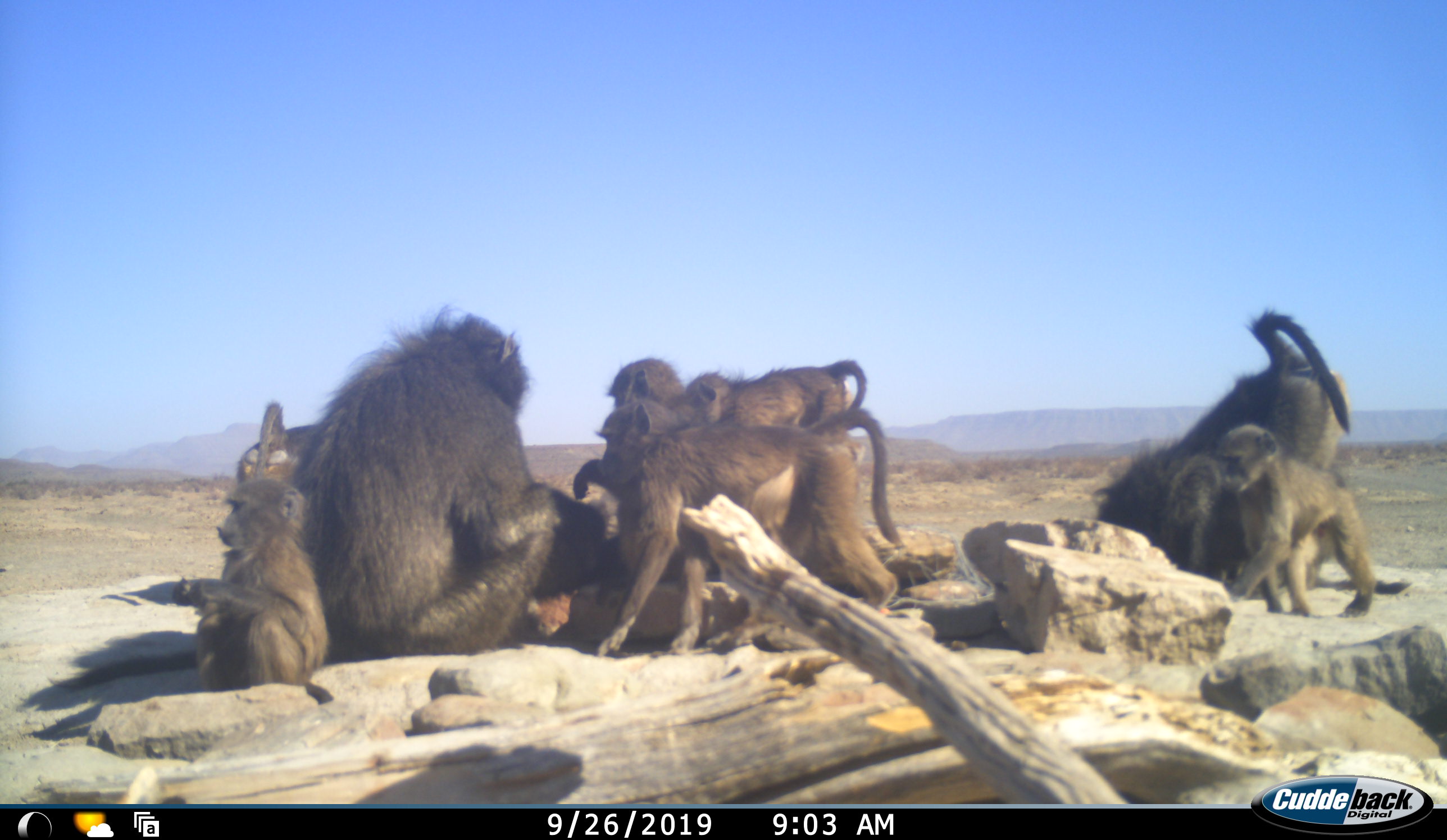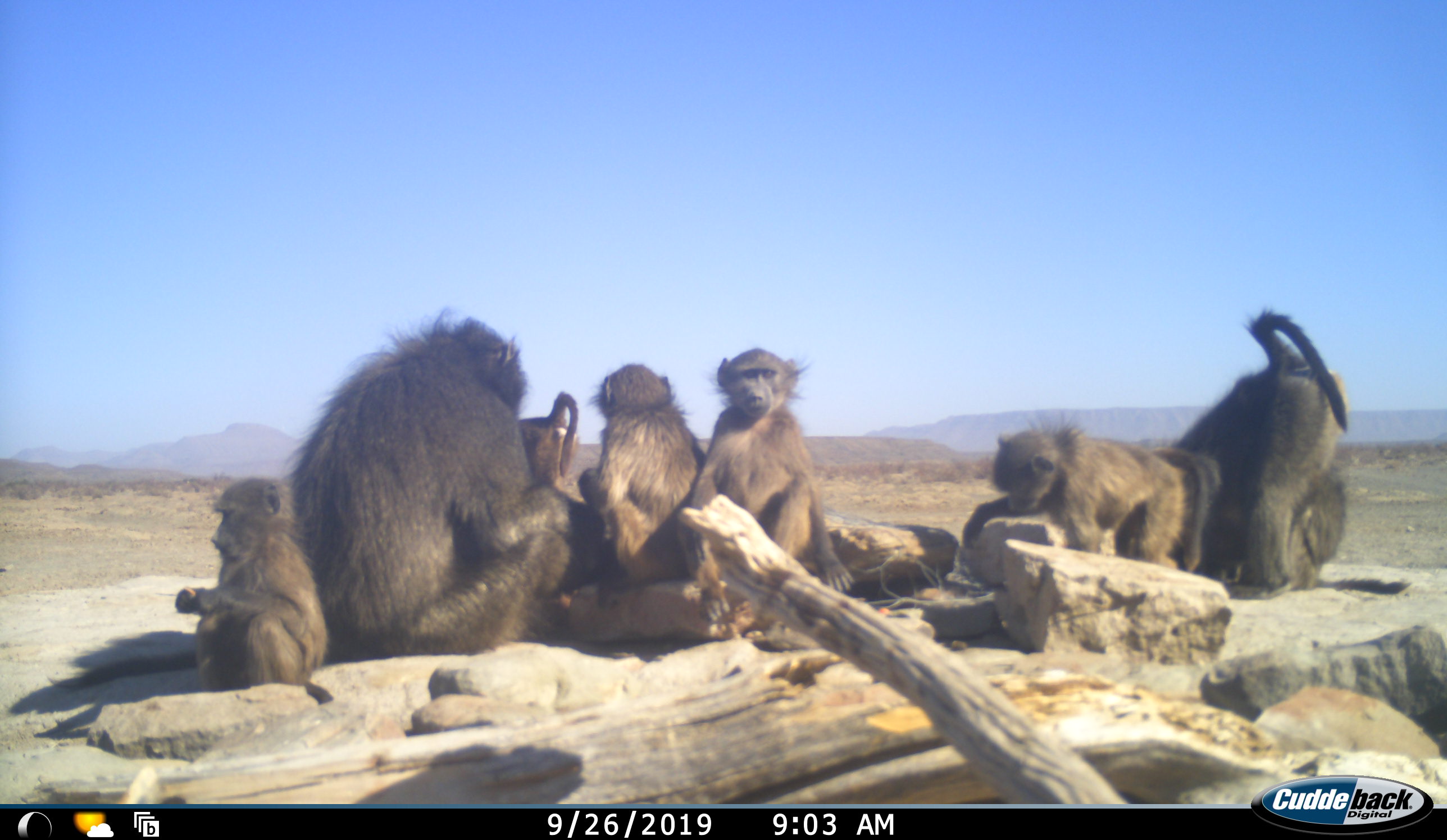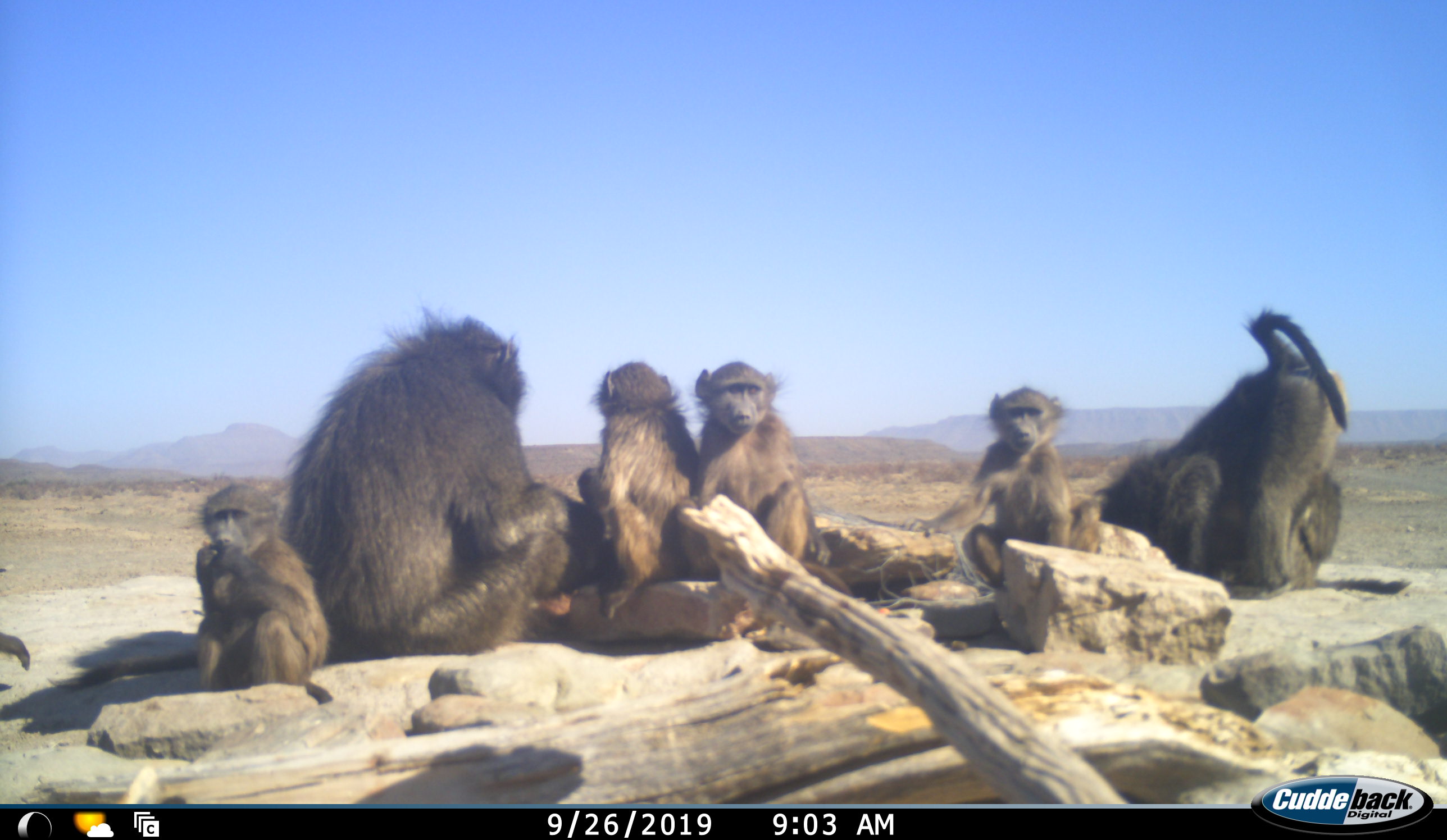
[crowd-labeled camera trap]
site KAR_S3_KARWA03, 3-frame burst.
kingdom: Animalia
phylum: Chordata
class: Mammalia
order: Primates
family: Cercopithecidae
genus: Papio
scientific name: Papio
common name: baboon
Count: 9.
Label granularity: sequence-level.